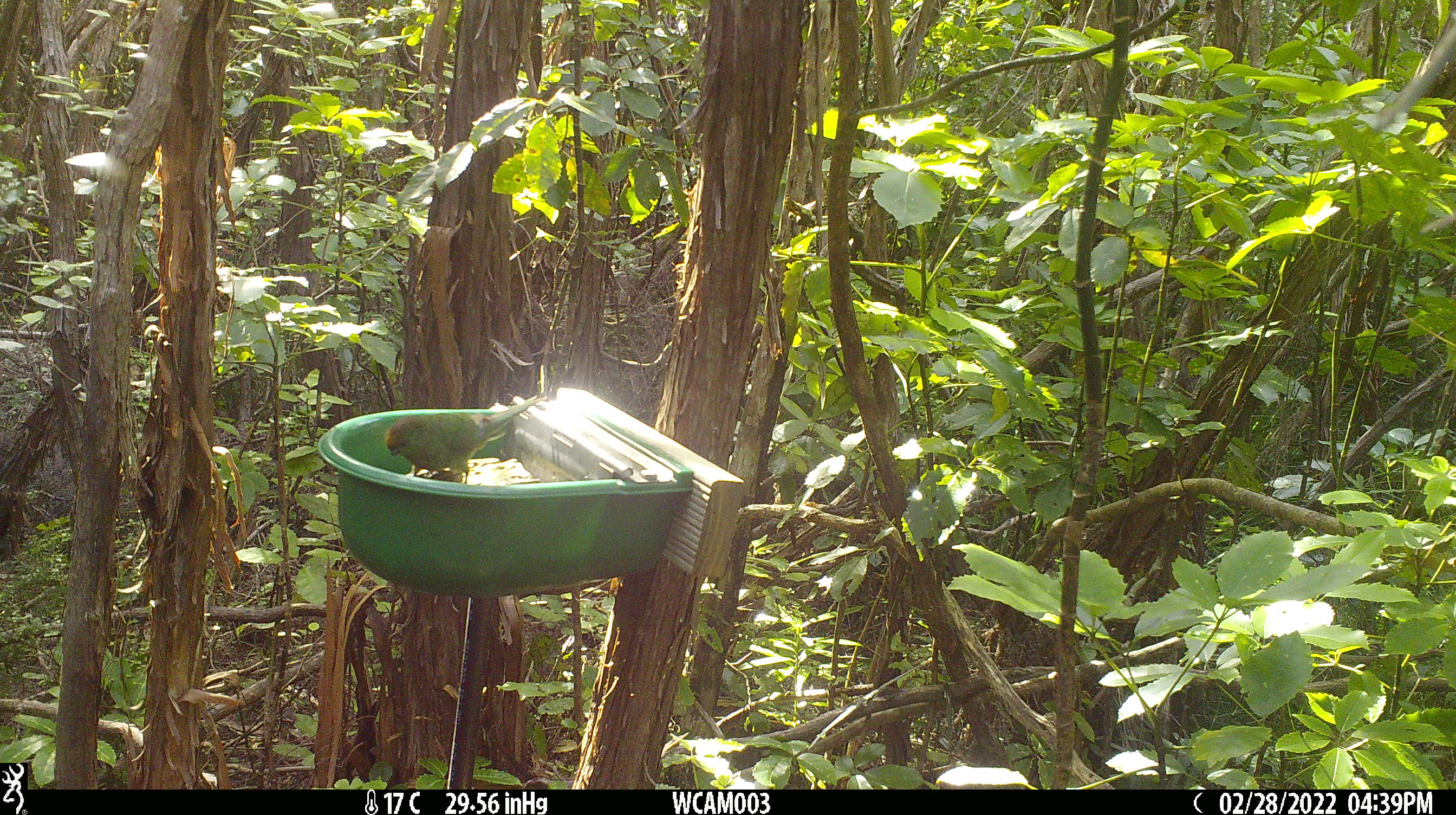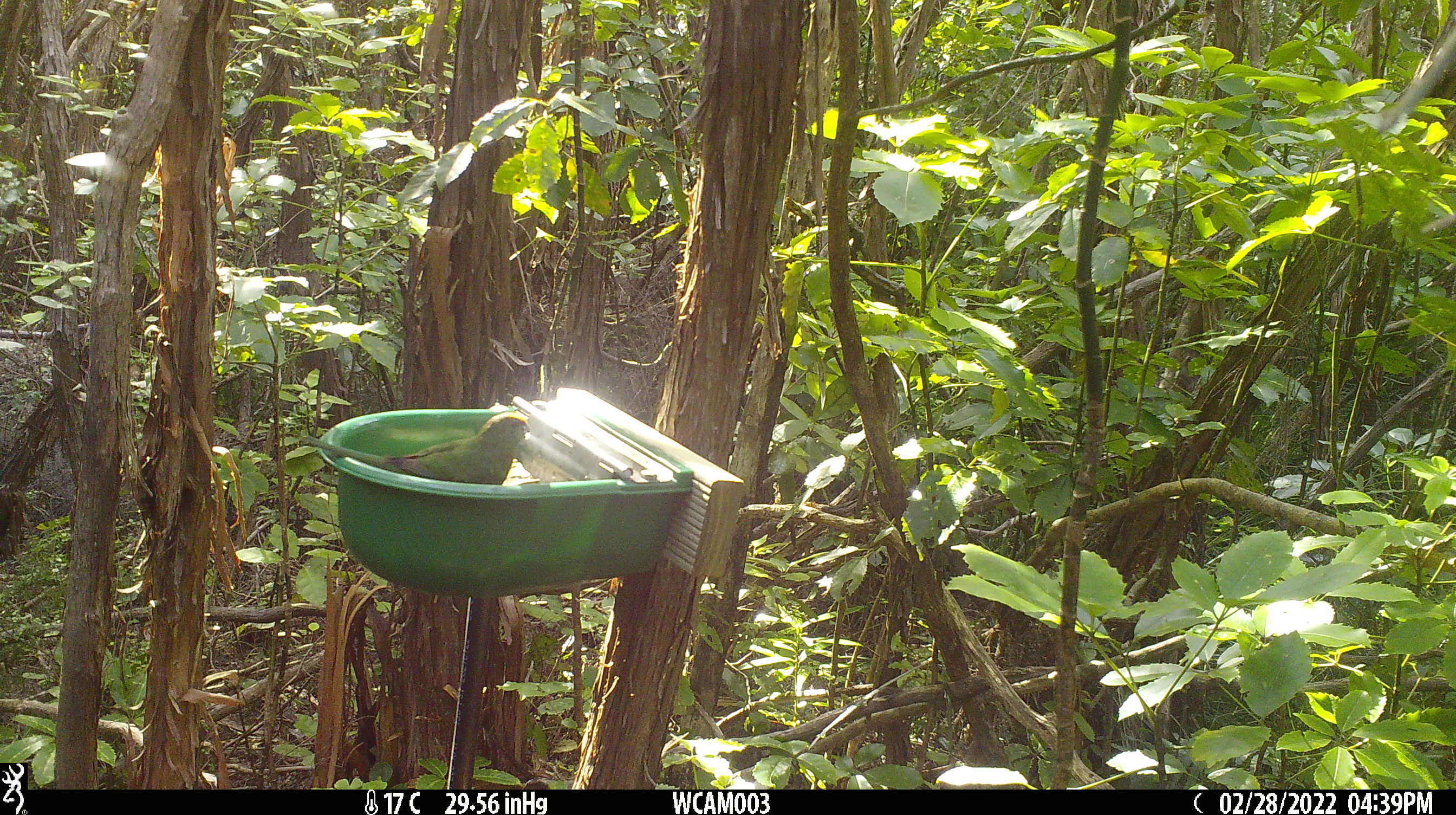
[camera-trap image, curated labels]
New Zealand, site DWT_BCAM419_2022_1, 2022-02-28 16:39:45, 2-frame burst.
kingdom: Animalia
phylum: Chordata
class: Aves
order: Psittaciformes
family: Psittaculidae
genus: Cyanoramphus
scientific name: Cyanoramphus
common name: parakeet